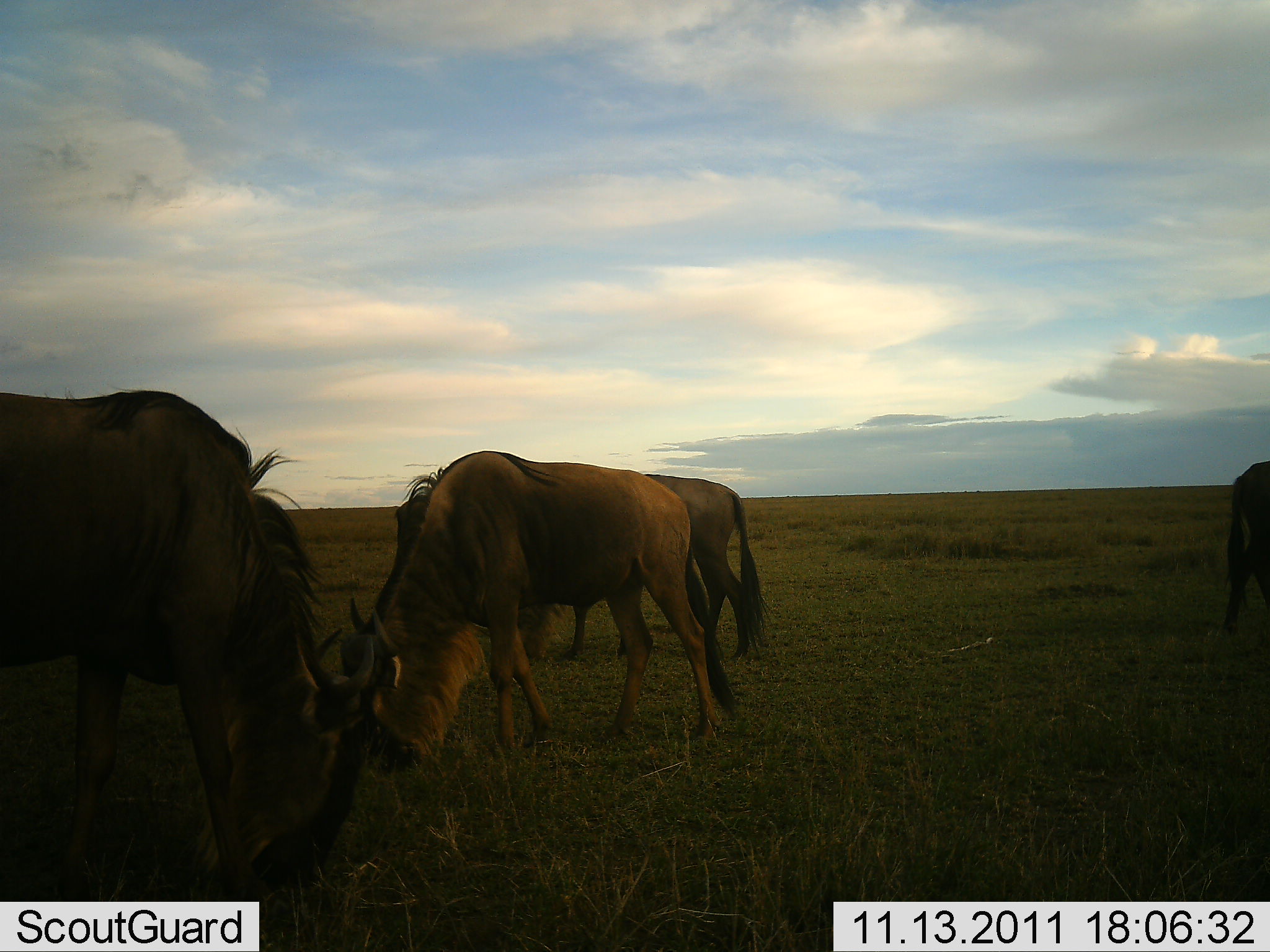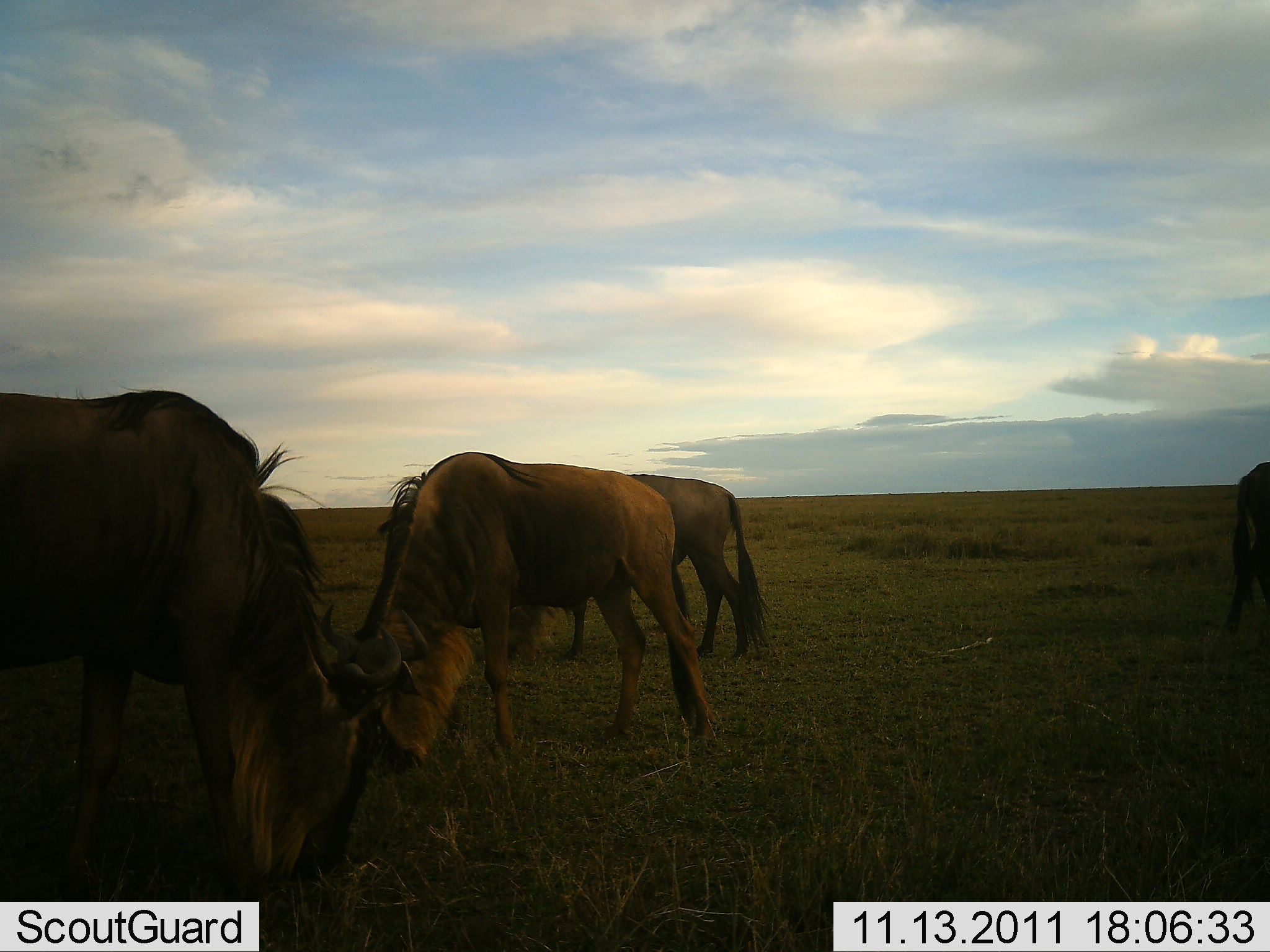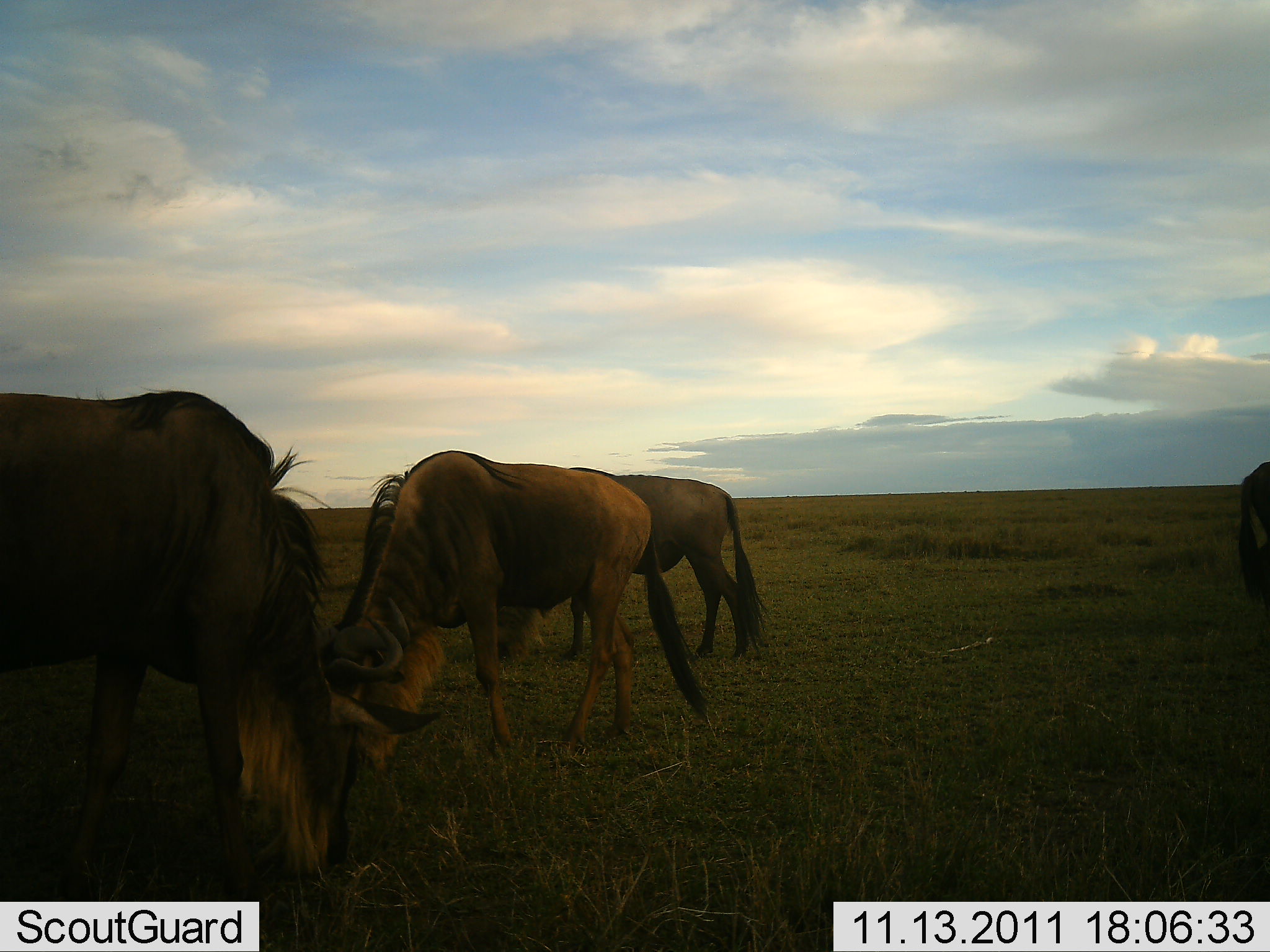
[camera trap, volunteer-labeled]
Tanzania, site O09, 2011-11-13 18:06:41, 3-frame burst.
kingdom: Animalia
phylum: Chordata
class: Mammalia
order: Artiodactyla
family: Bovidae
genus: Connochaetes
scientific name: Connochaetes taurinus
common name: blue wildebeest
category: wildebeest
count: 4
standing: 27%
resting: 0%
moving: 9%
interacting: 9%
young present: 0%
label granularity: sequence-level